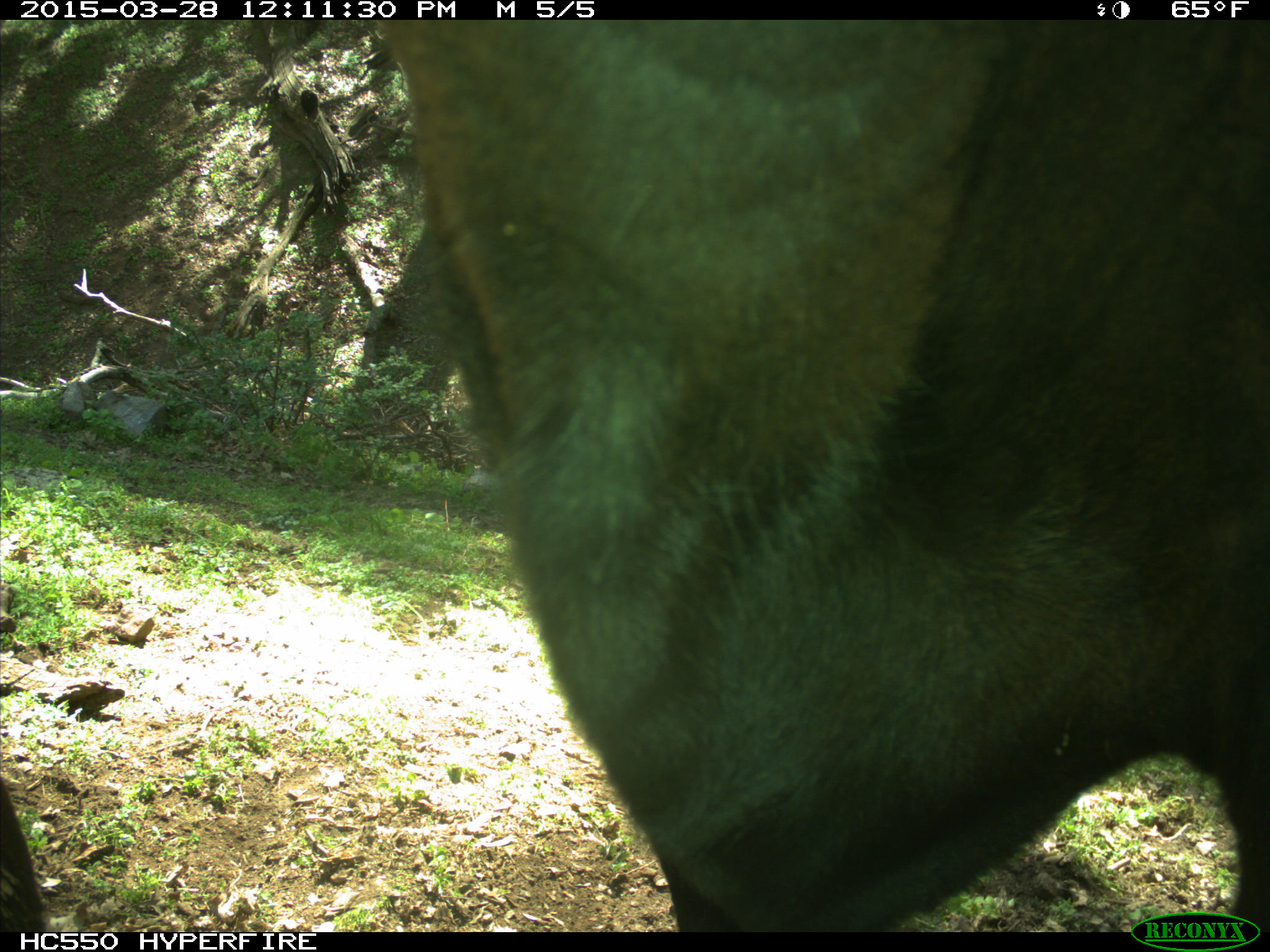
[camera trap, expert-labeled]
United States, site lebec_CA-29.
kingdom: Animalia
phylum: Chordata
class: Mammalia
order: Artiodactyla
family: Bovidae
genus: Bos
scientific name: Bos taurus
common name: domestic cow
Bos taurus (domestic cow).